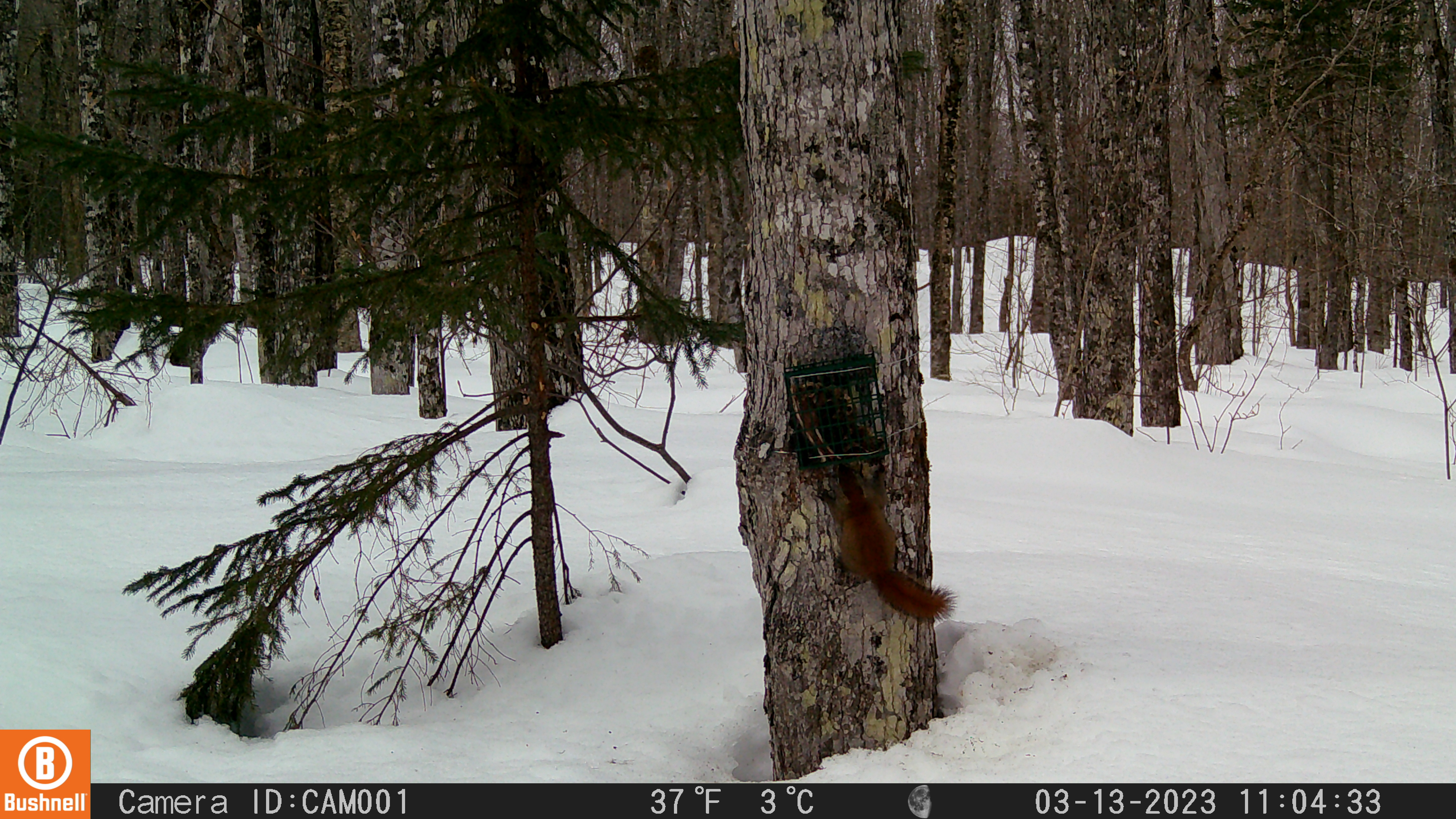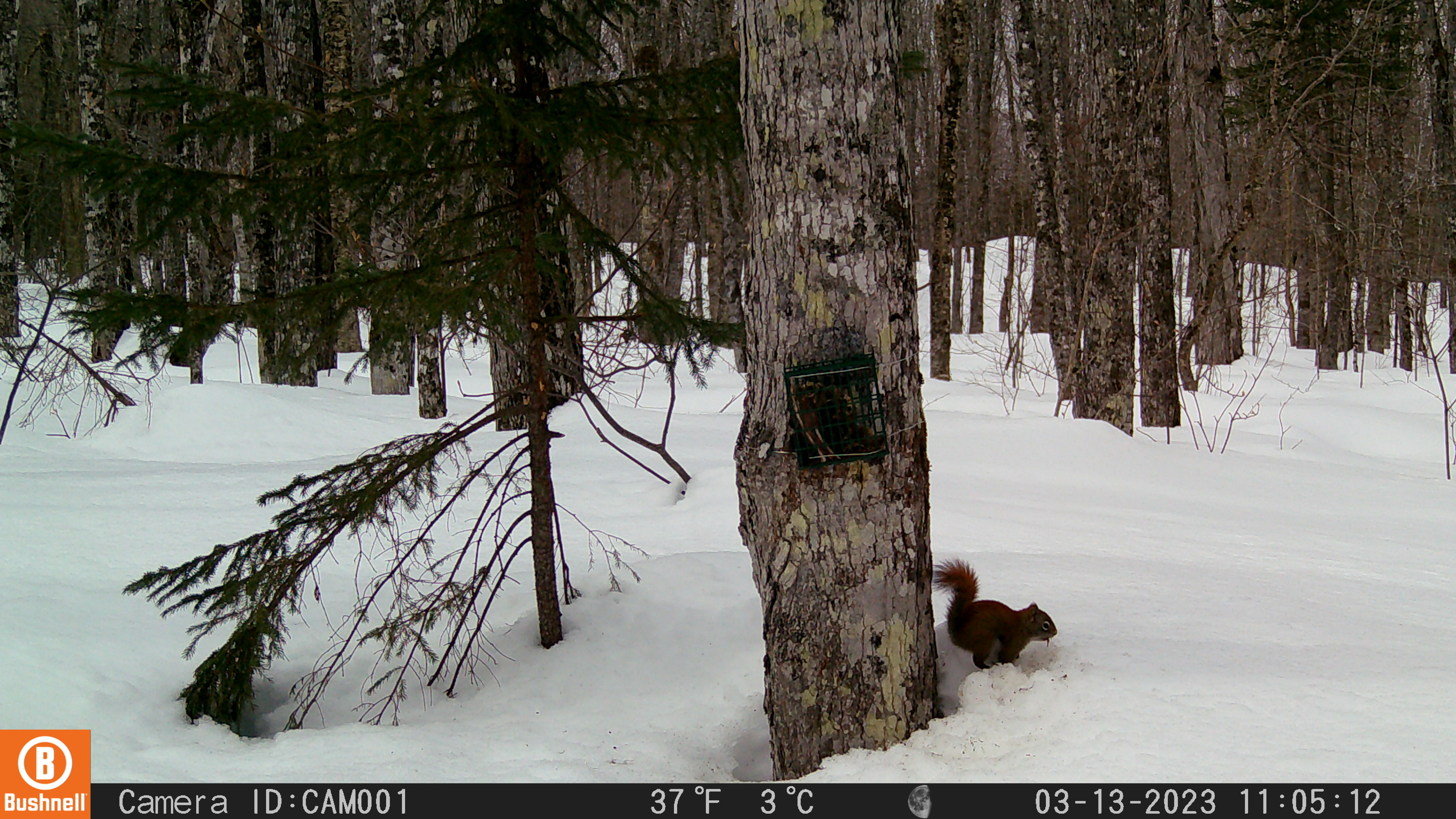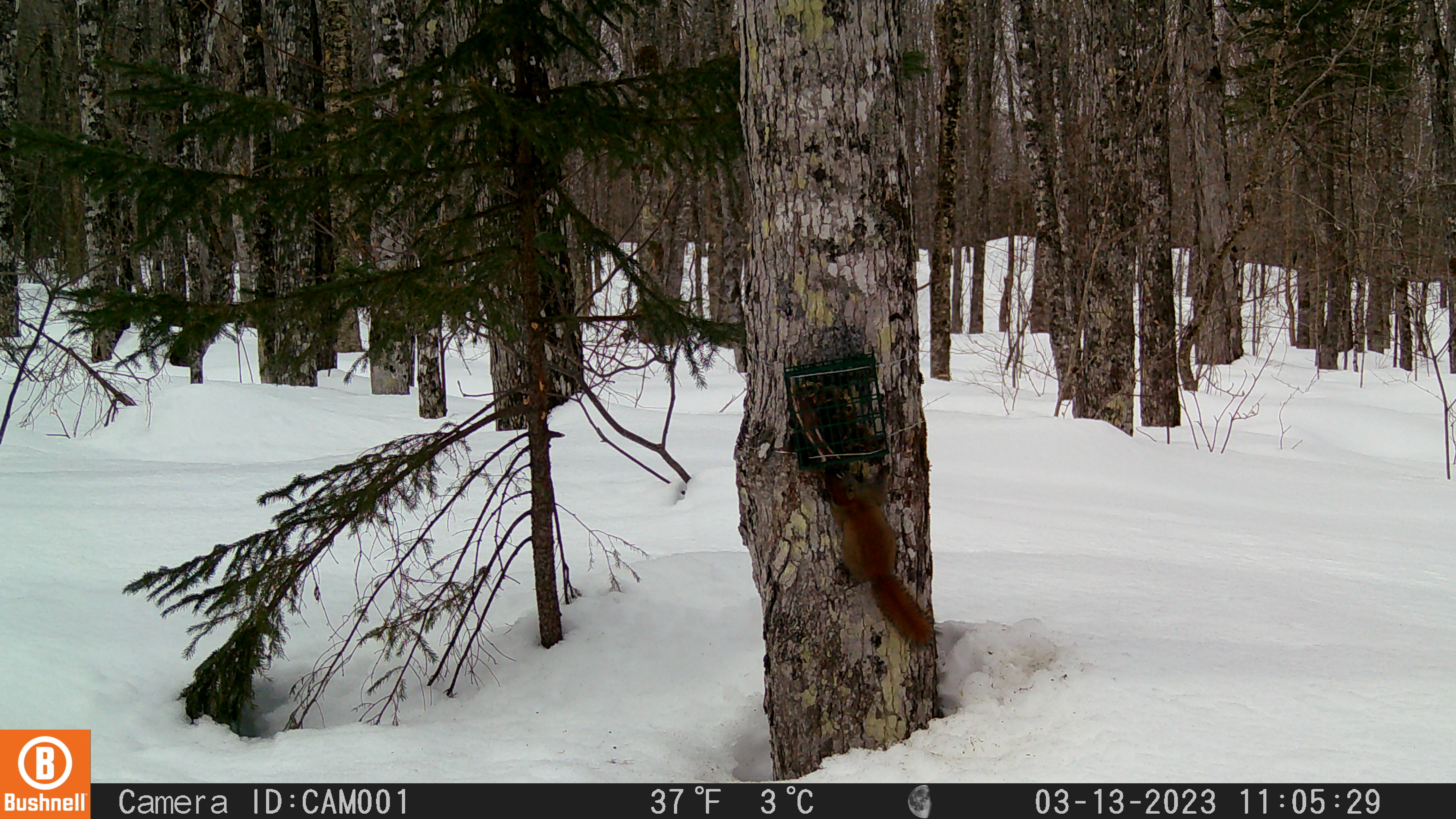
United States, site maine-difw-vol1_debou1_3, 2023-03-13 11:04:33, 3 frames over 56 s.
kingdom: Animalia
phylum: Chordata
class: Mammalia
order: Rodentia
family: Sciuridae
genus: Tamiasciurus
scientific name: Tamiasciurus hudsonicus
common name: red squirrel